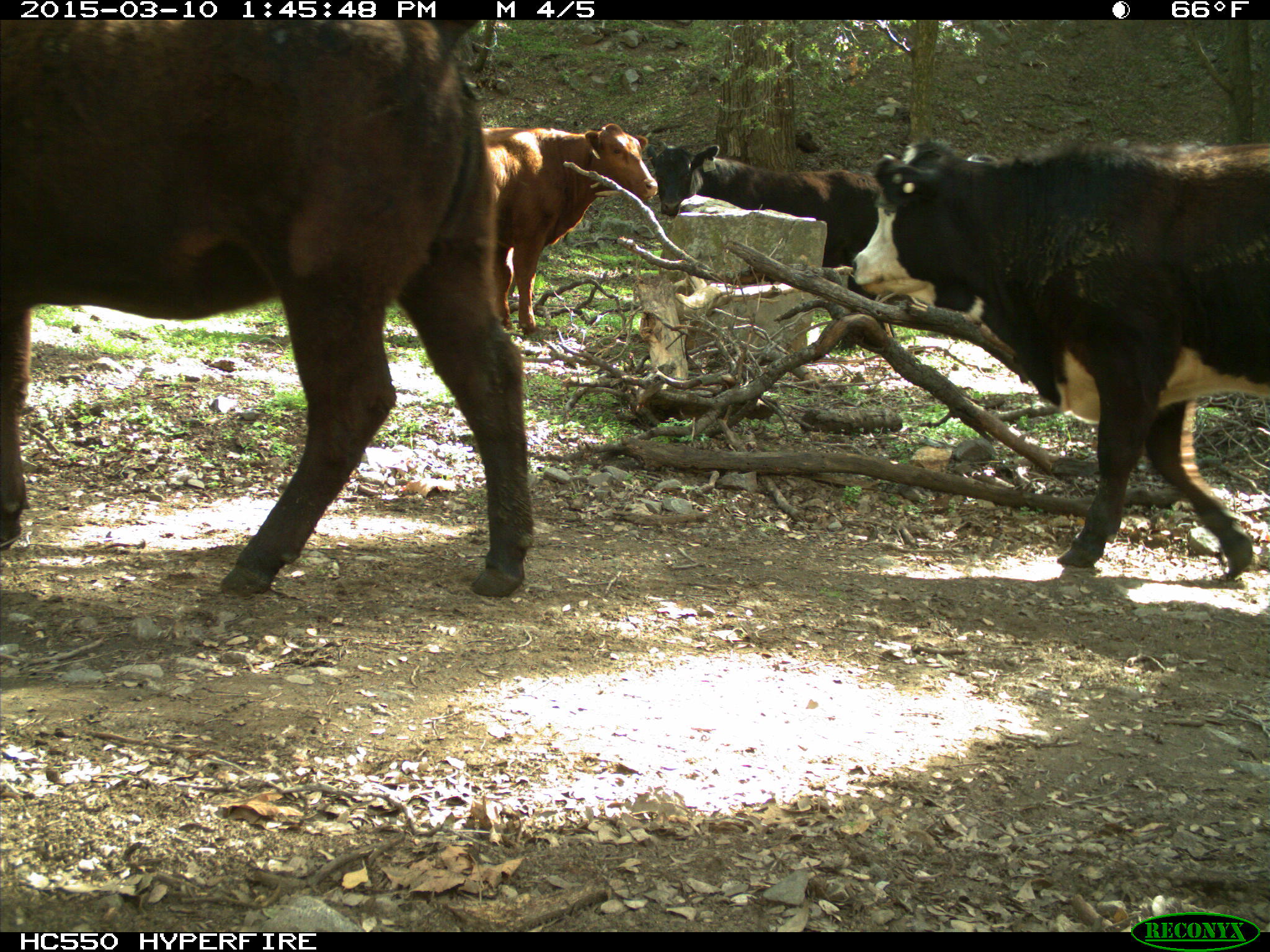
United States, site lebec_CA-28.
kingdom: Animalia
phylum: Chordata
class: Mammalia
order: Artiodactyla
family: Bovidae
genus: Bos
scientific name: Bos taurus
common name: domestic cow